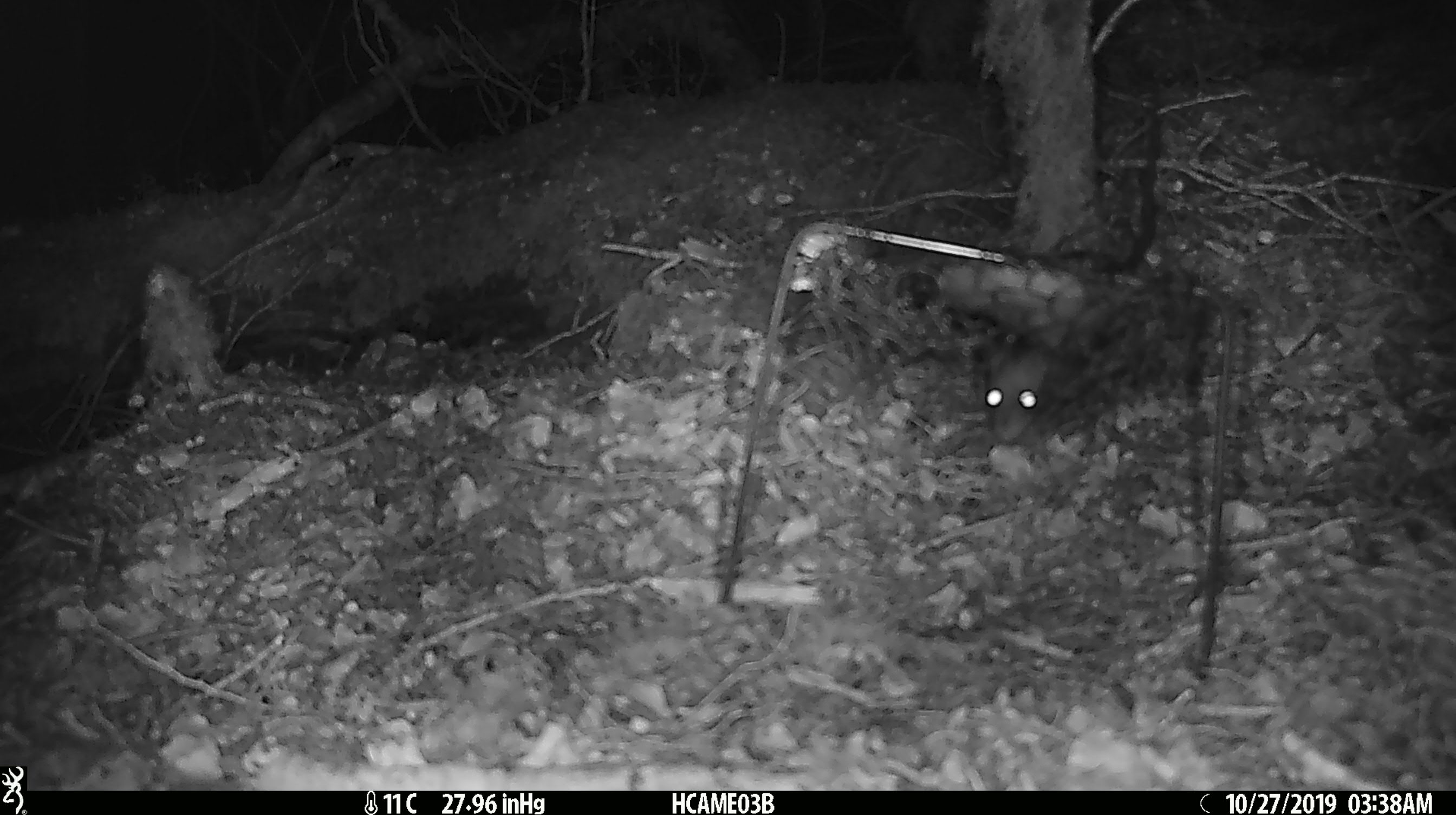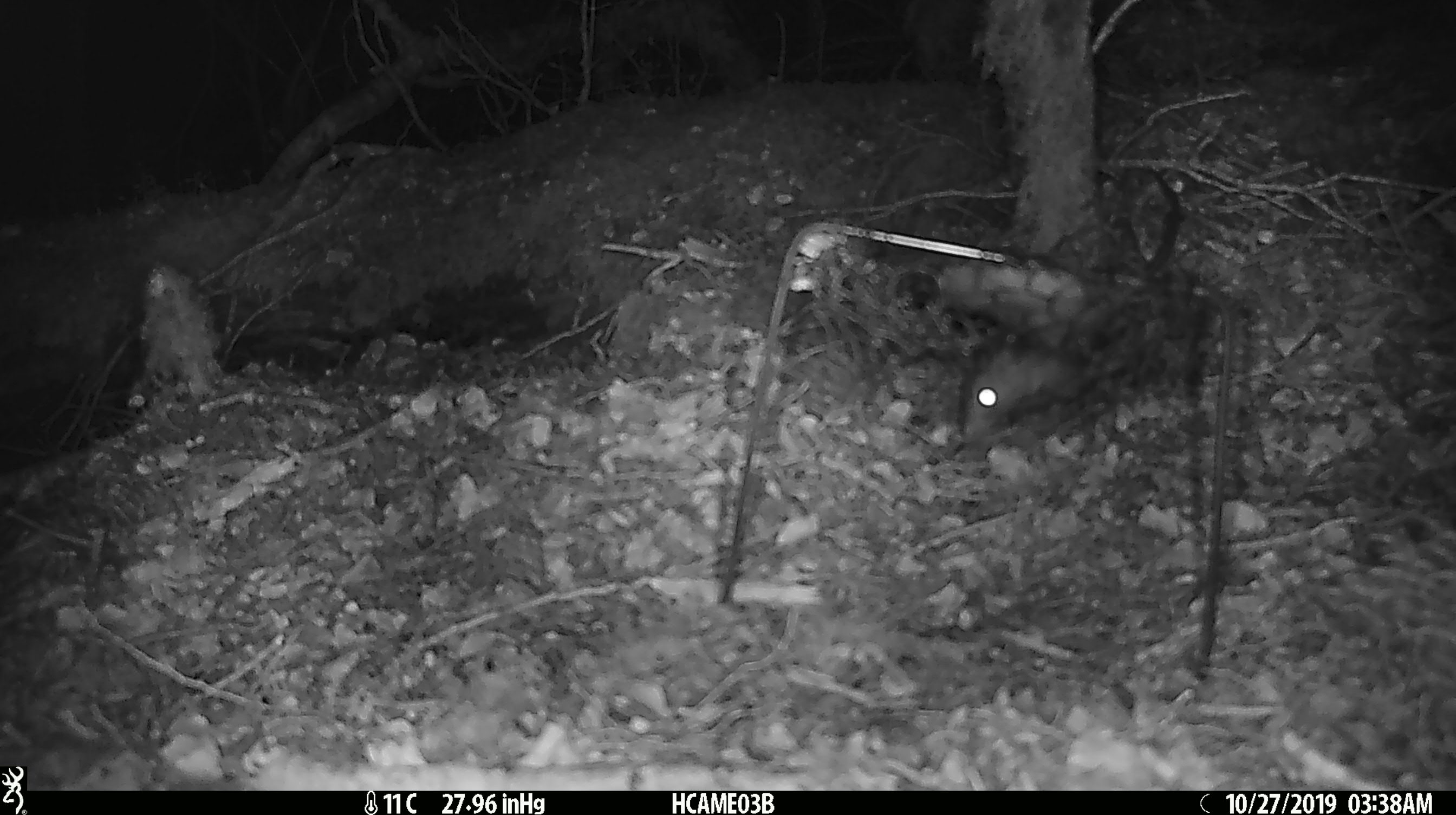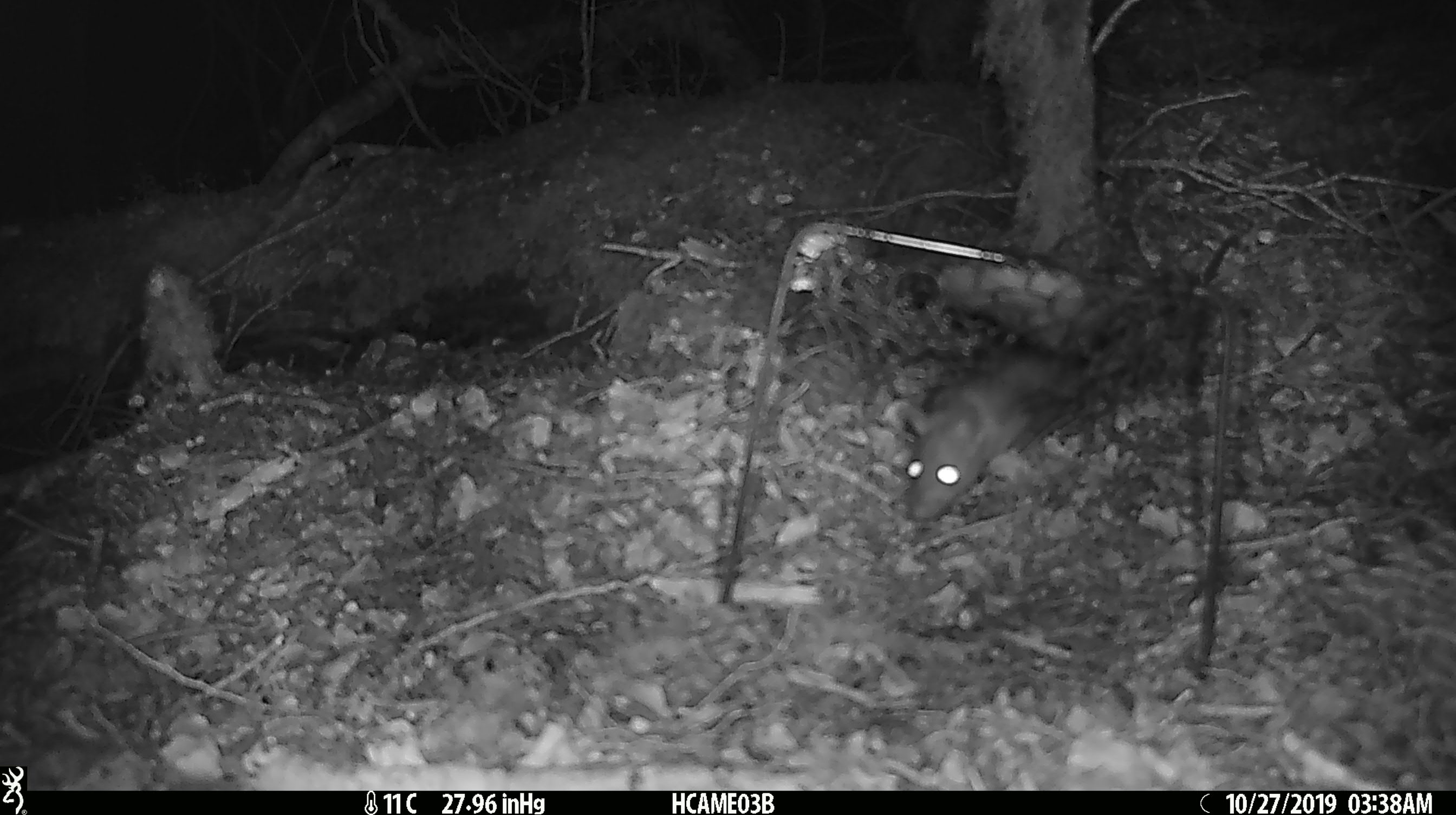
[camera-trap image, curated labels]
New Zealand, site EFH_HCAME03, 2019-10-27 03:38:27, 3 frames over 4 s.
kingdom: Animalia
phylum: Chordata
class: Mammalia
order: Rodentia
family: Muridae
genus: Rattus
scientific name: Rattus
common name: rat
Rat (Rattus).